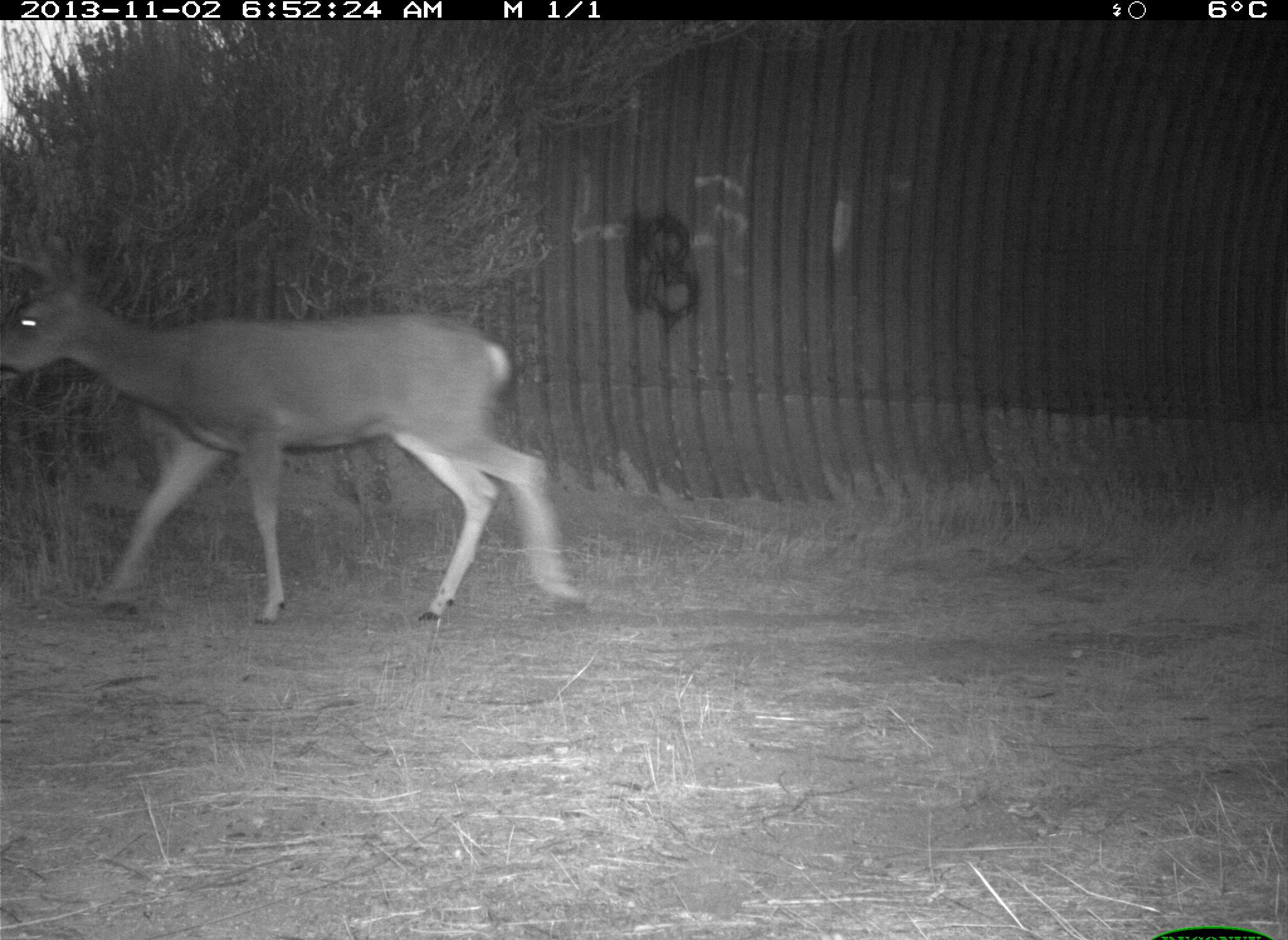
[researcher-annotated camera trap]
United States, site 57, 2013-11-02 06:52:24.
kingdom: Animalia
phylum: Chordata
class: Mammalia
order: Artiodactyla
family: Cervidae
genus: Odocoileus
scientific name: Odocoileus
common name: deer